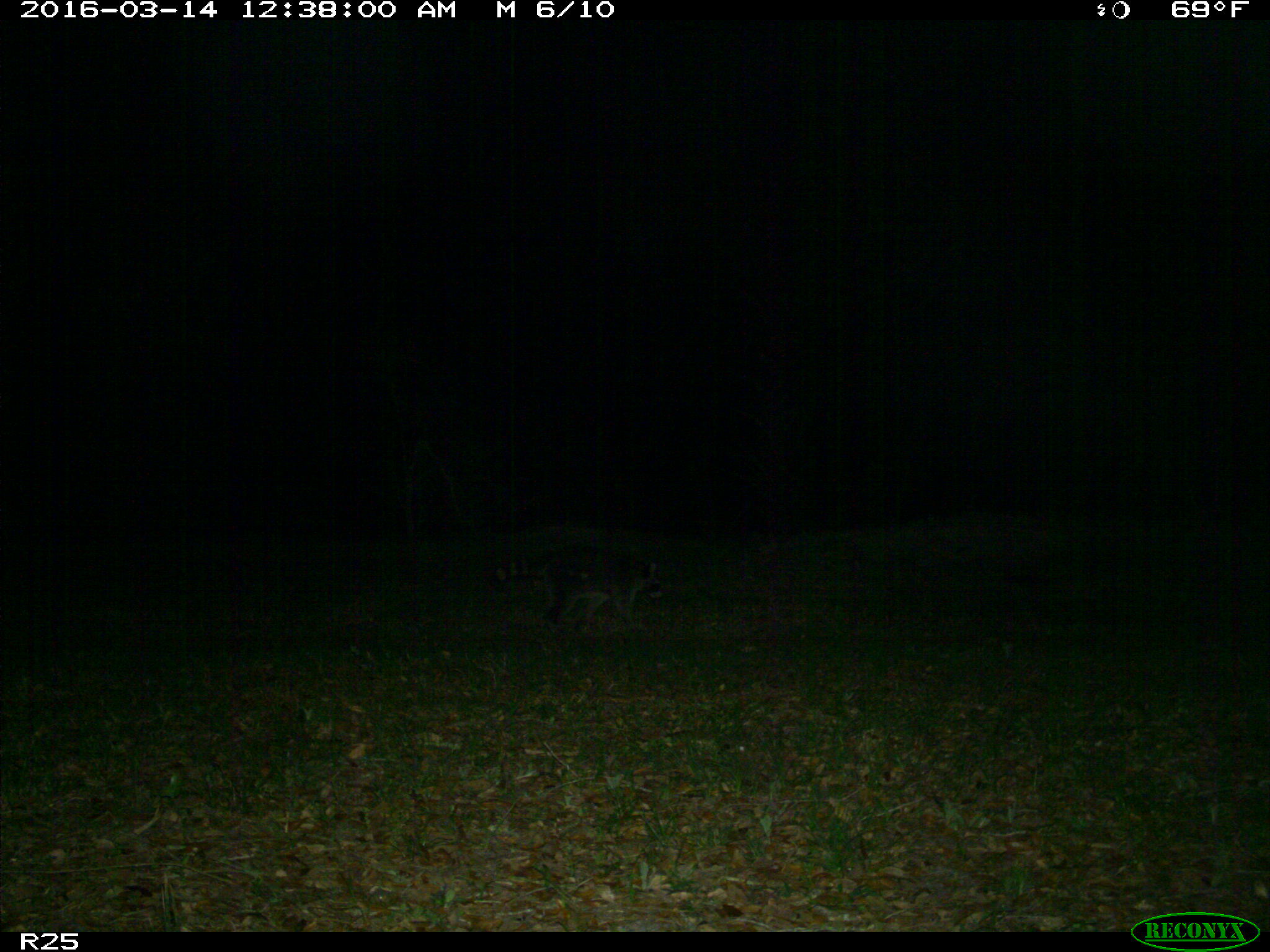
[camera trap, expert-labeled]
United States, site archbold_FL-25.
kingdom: Animalia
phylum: Chordata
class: Mammalia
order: Carnivora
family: Procyonidae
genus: Procyon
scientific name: Procyon lotor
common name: common raccoon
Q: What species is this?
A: Procyon lotor (common raccoon).